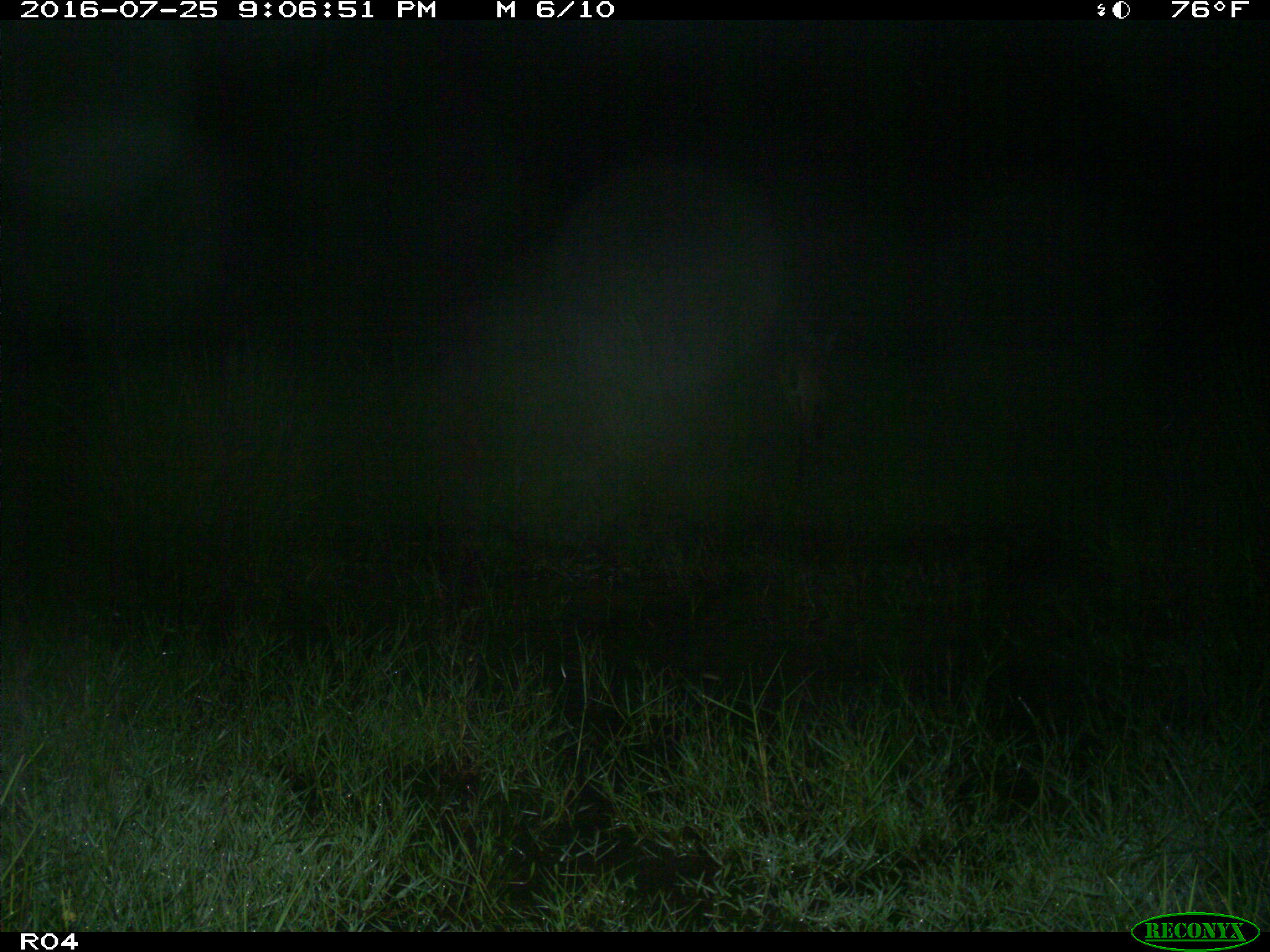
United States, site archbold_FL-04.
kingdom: Animalia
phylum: Chordata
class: Mammalia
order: Artiodactyla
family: Cervidae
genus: Odocoileus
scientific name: Odocoileus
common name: deer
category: unidentified deer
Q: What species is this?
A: Unidentified deer (deer) (Odocoileus).